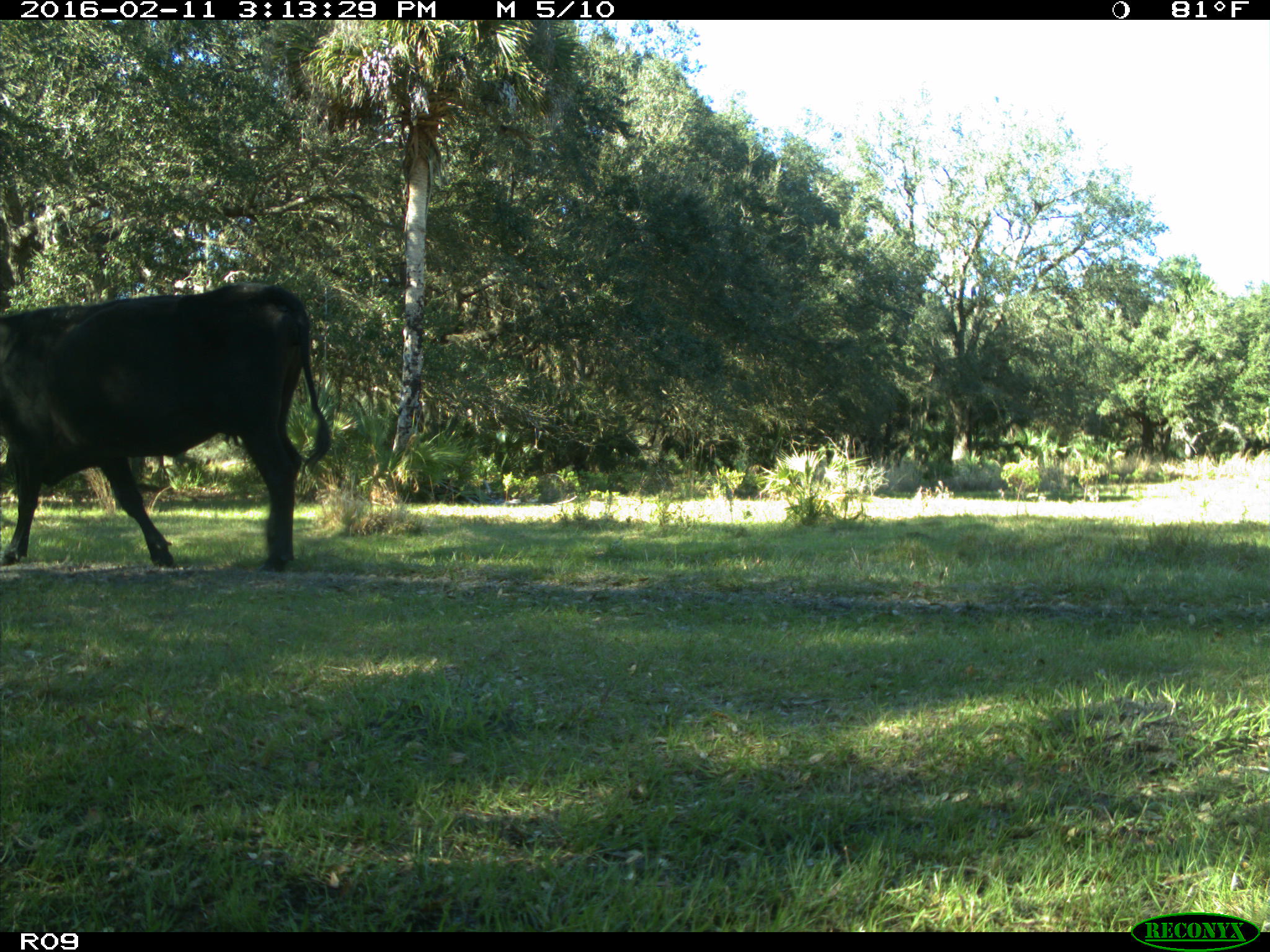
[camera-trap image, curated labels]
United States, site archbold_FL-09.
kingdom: Animalia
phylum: Chordata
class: Mammalia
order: Artiodactyla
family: Bovidae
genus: Bos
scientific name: Bos taurus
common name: domestic cow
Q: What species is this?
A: Bos taurus (domestic cow).